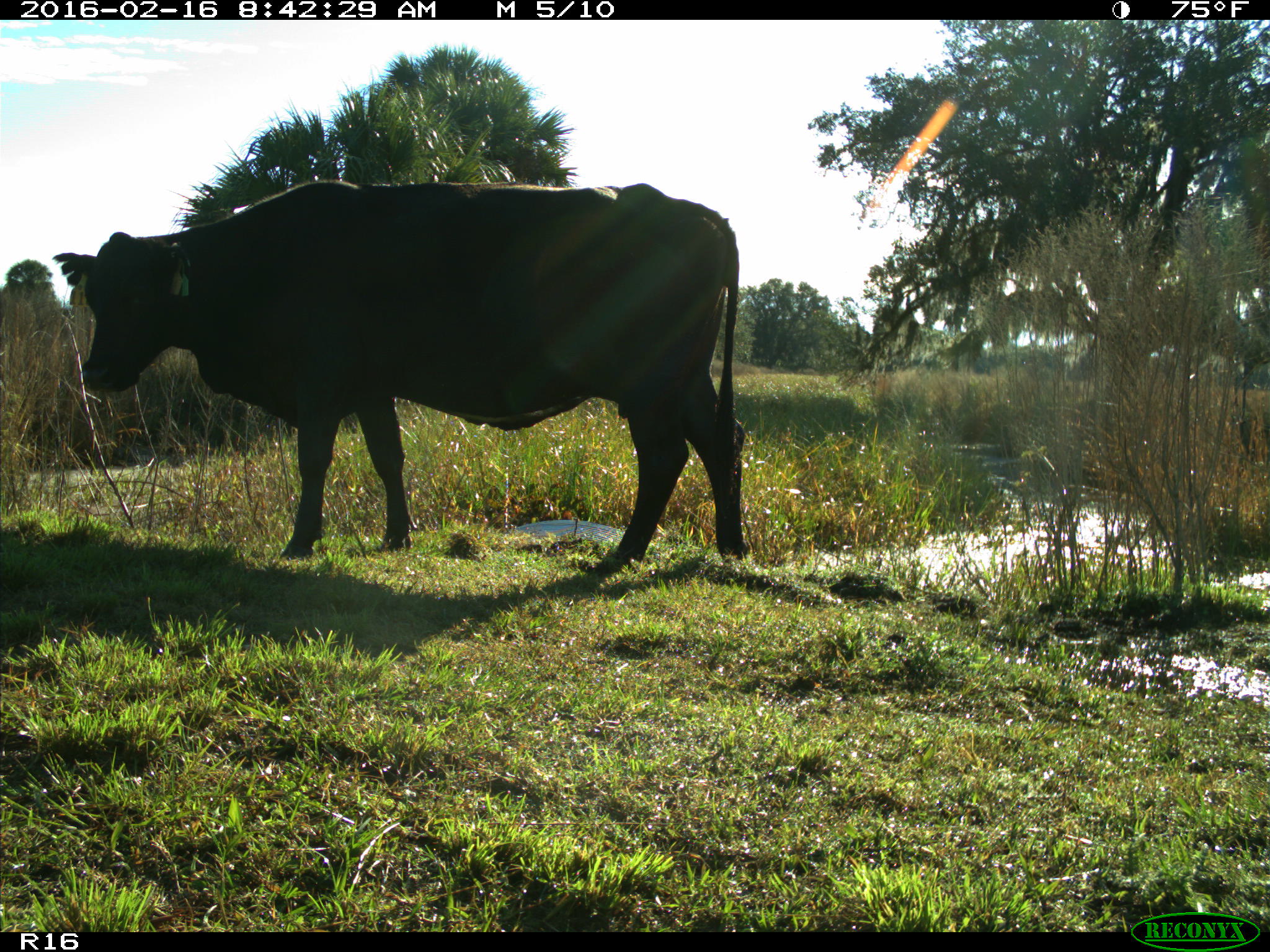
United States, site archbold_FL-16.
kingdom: Animalia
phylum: Chordata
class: Mammalia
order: Artiodactyla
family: Bovidae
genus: Bos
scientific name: Bos taurus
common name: domestic cow